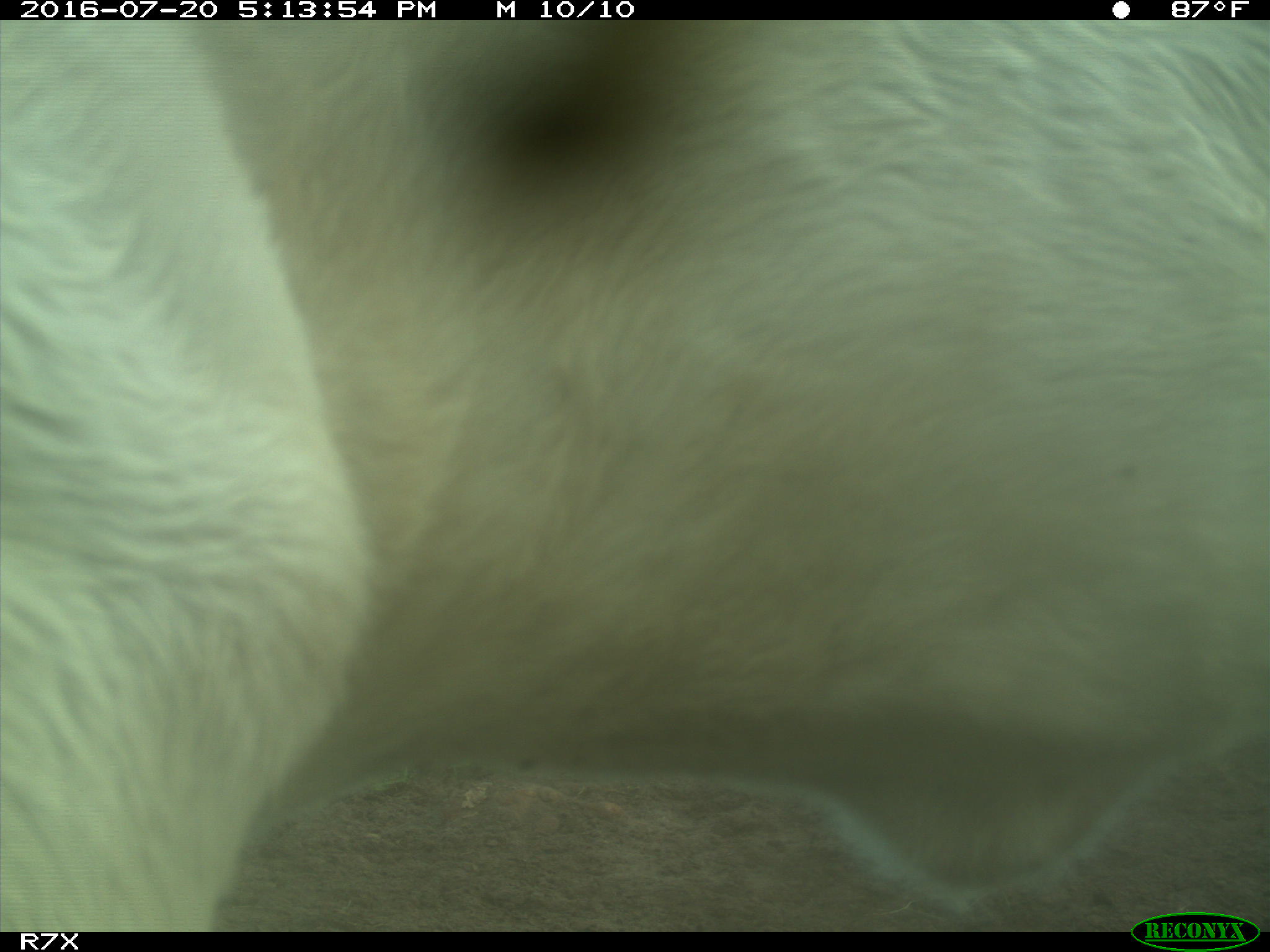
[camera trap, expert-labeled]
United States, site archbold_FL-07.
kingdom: Animalia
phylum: Chordata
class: Mammalia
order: Artiodactyla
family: Bovidae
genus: Bos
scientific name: Bos taurus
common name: domestic cow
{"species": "Bos taurus (domestic cow)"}